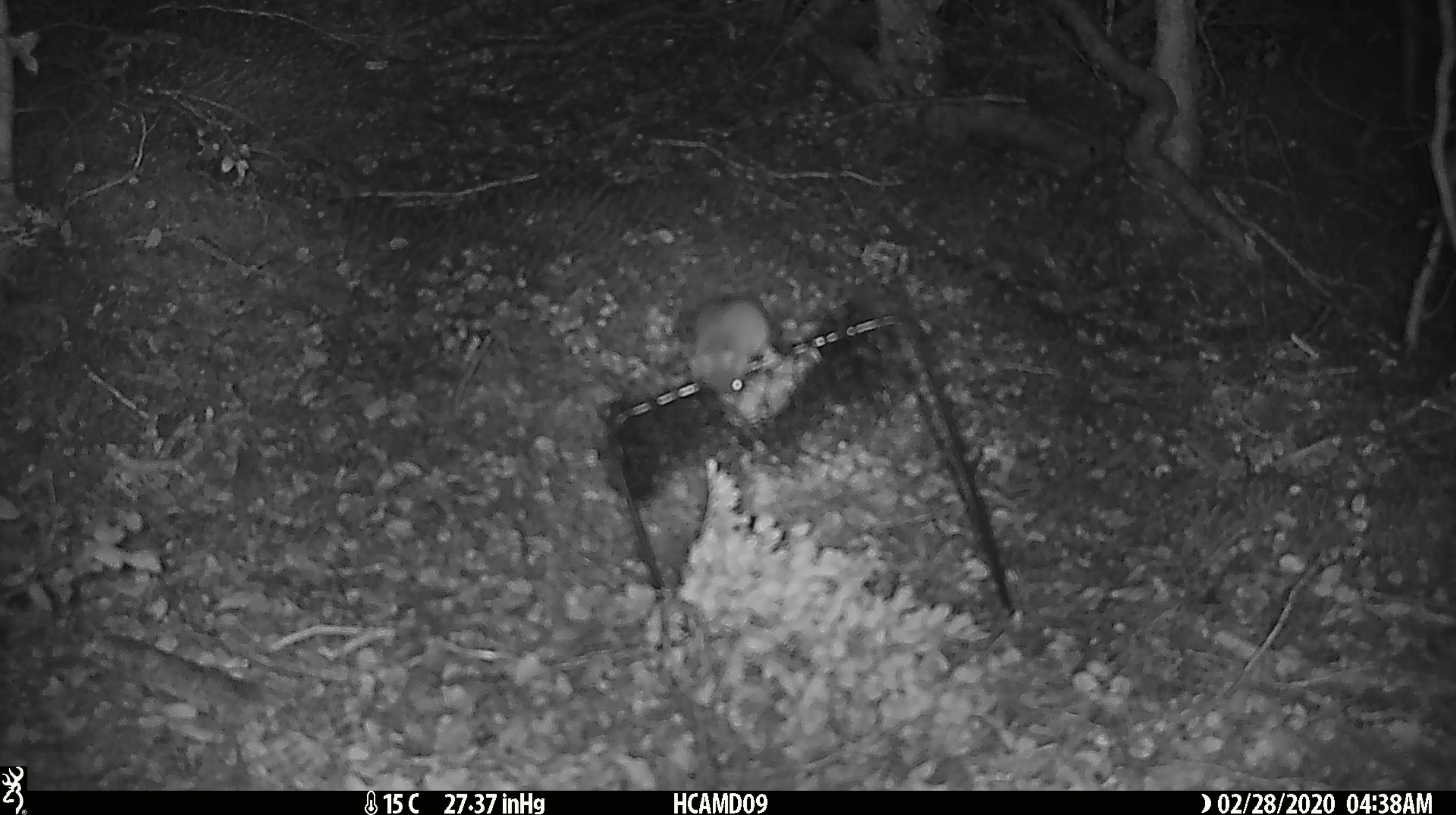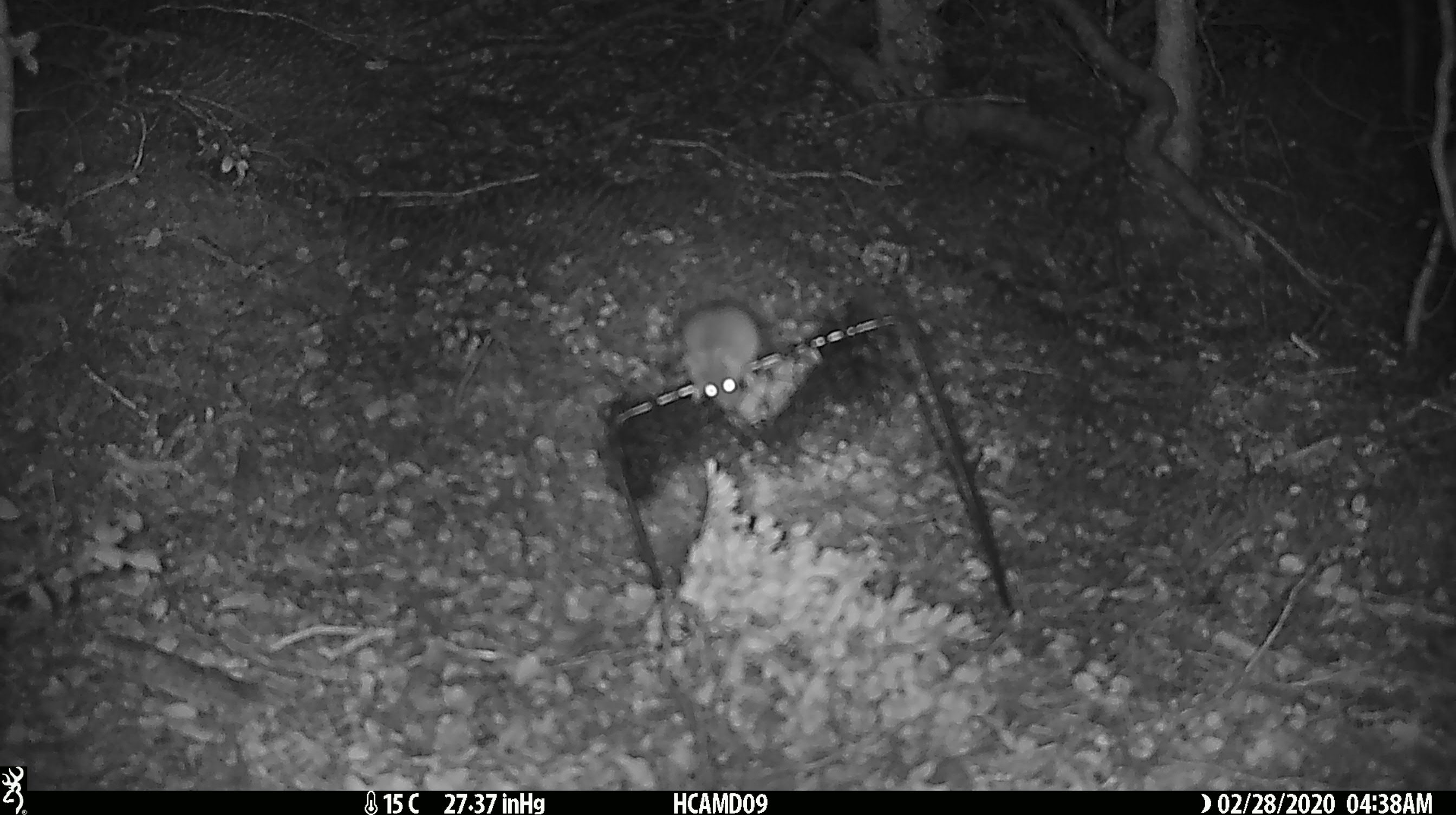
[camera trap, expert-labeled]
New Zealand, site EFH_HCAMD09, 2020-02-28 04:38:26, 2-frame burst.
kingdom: Animalia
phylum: Chordata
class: Mammalia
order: Rodentia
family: Muridae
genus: Mus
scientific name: Mus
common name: mouse